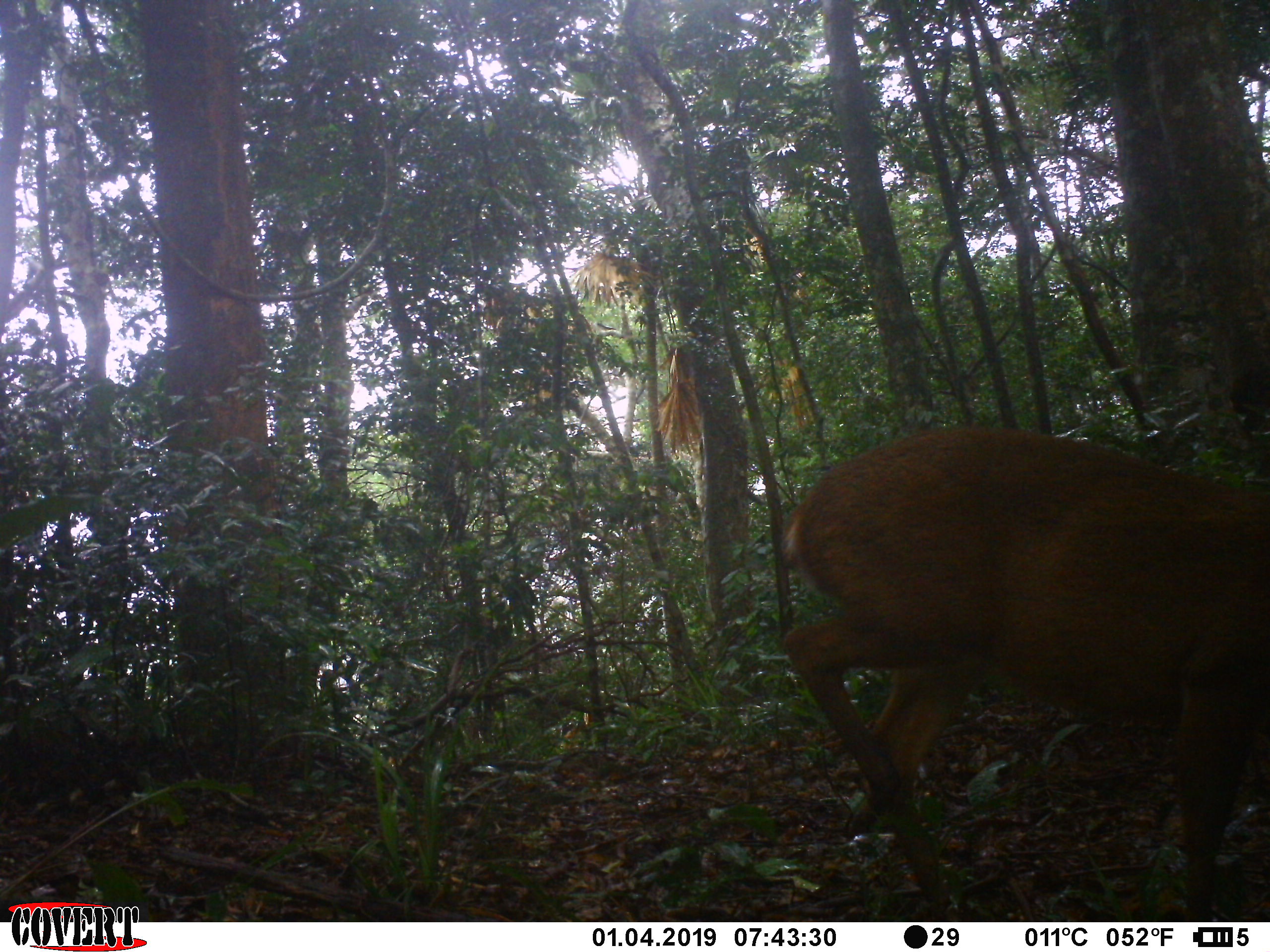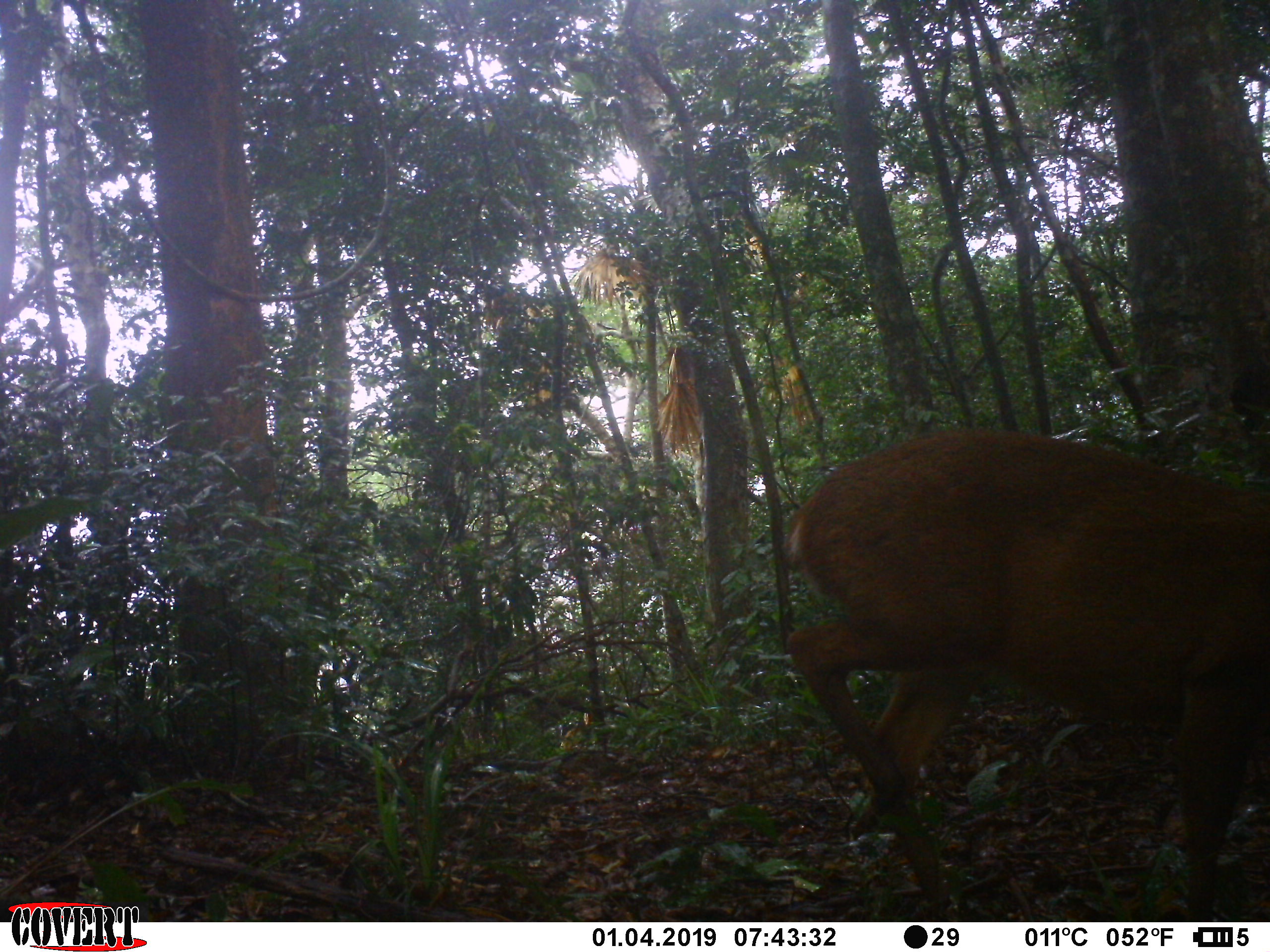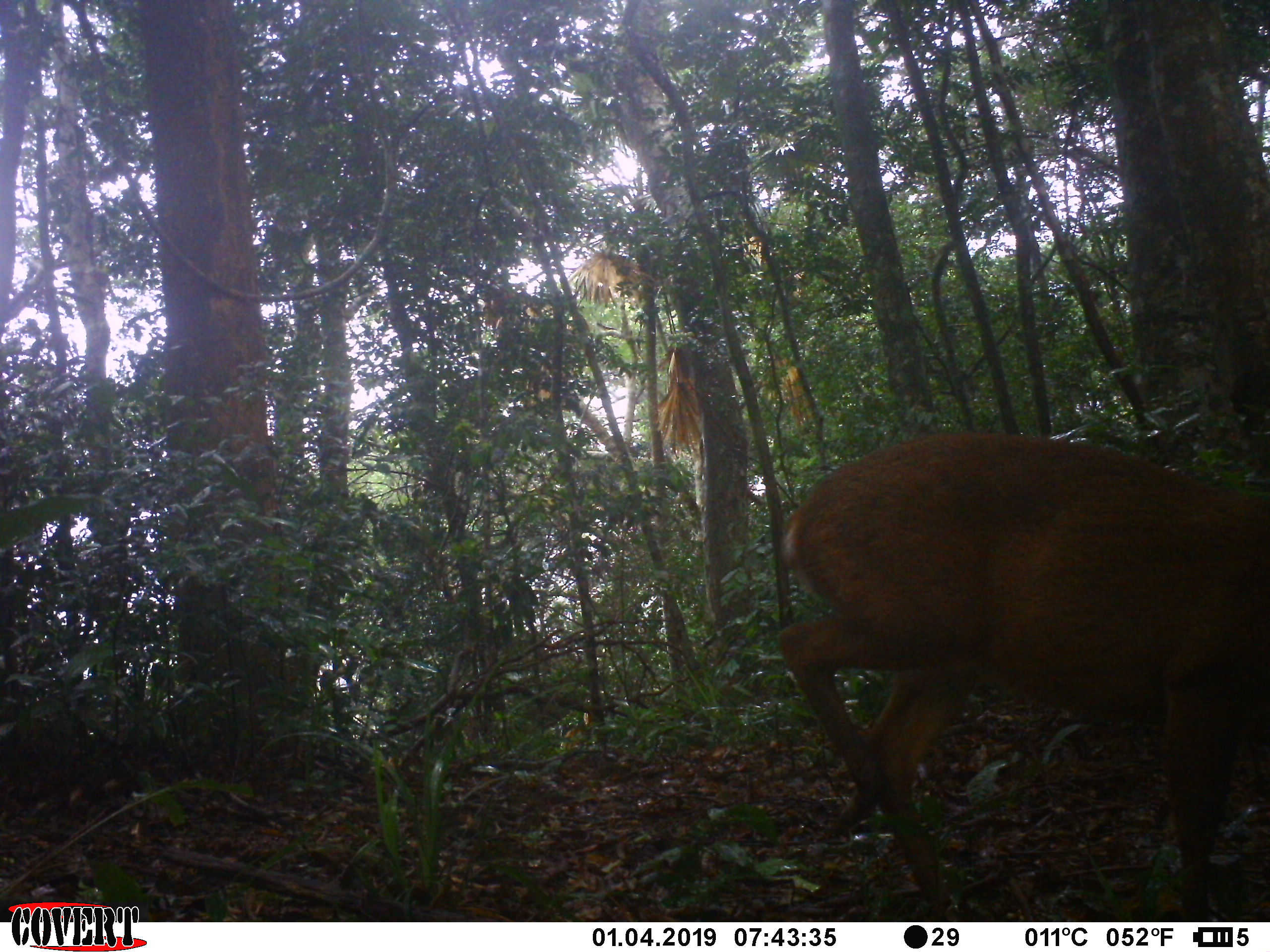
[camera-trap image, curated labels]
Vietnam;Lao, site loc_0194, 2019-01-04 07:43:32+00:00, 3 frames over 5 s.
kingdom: Animalia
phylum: Chordata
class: Mammalia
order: Artiodactyla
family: Cervidae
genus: Muntiacus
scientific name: Muntiacus rooseveltorum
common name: roosevelt's muntjac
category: roosevelts muntjac group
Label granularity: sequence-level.